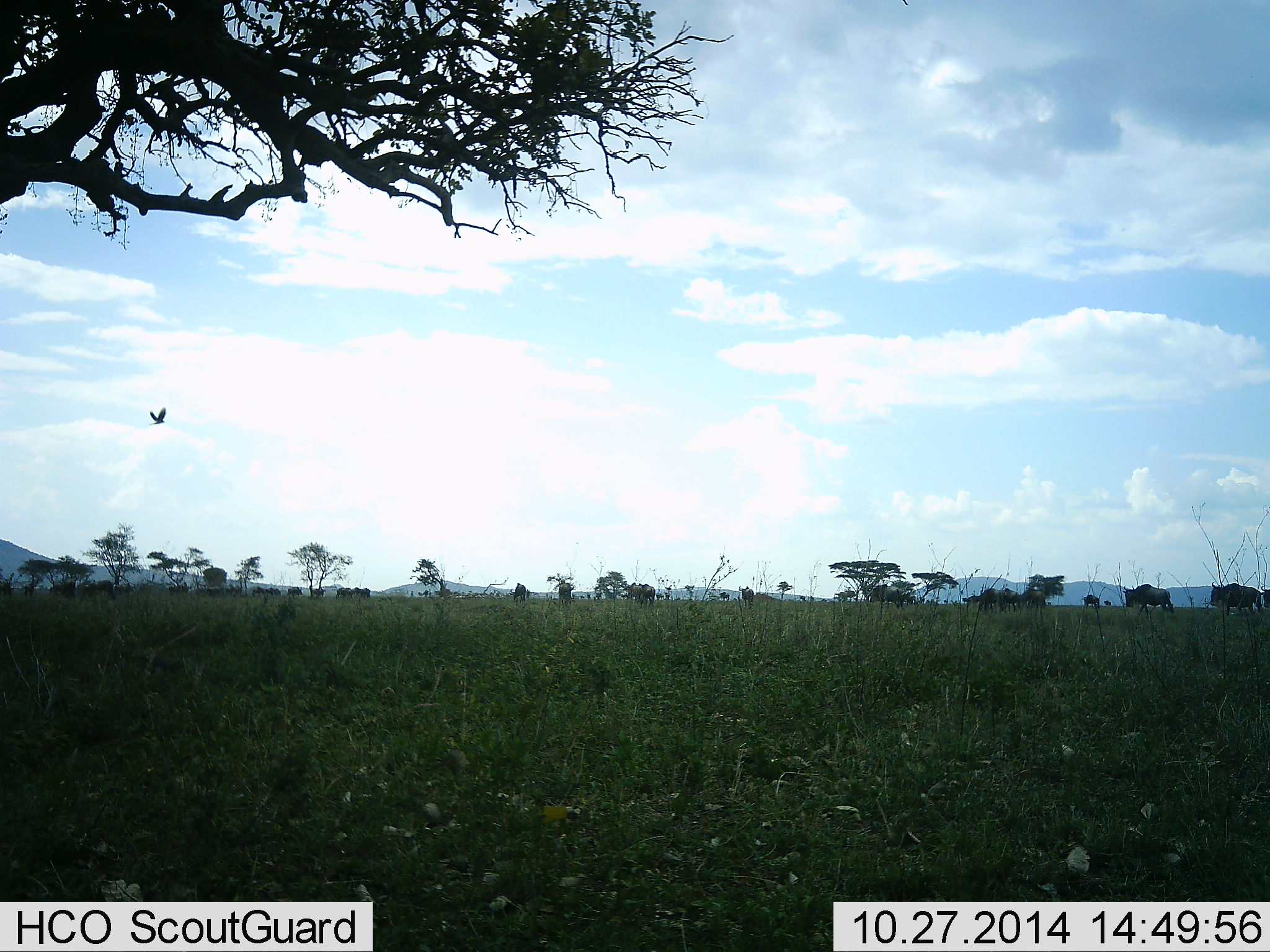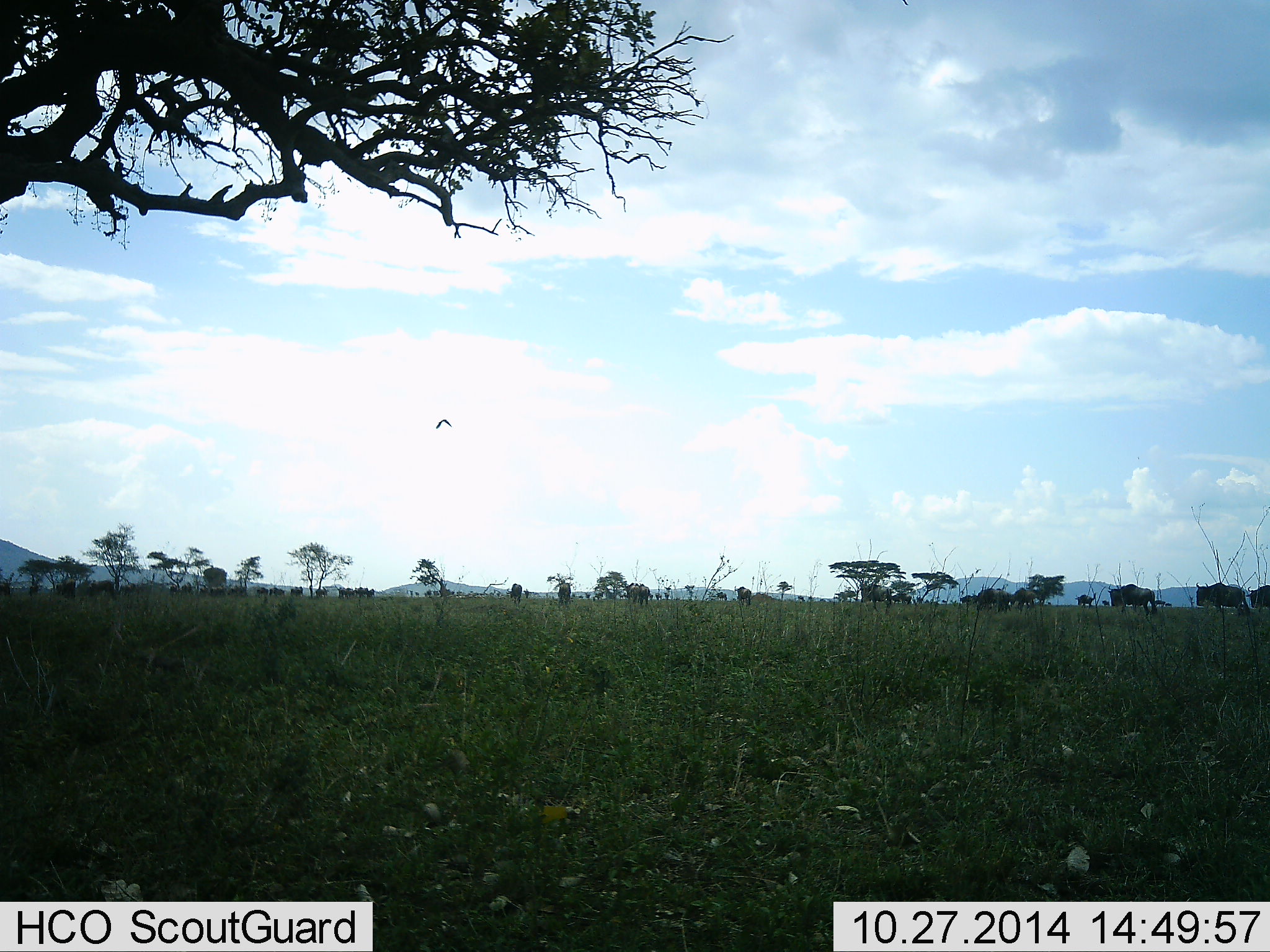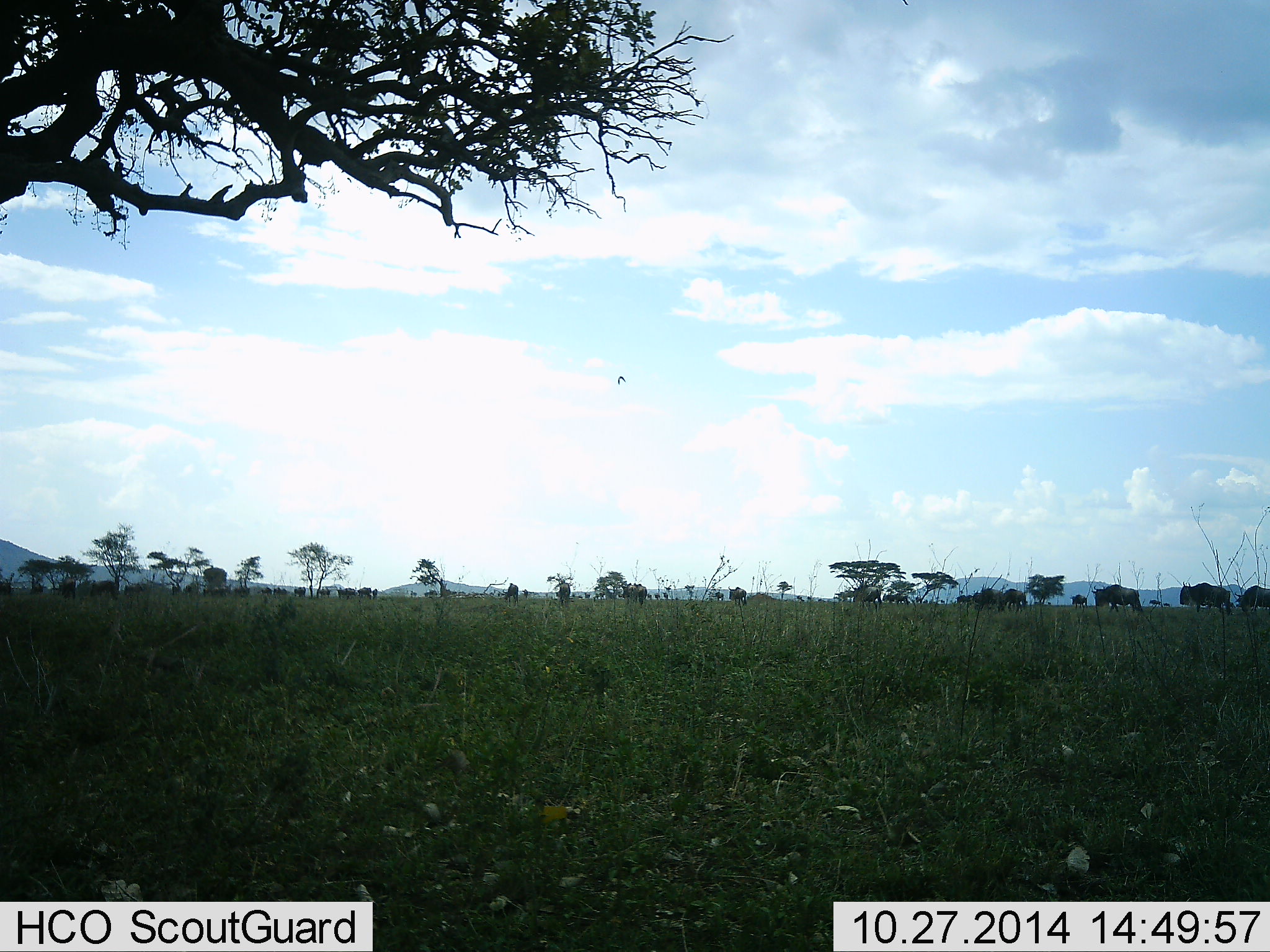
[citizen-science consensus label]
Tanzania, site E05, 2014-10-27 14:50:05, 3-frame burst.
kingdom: Animalia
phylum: Chordata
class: Aves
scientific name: Aves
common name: bird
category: otherbird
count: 1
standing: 0%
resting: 0%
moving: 100%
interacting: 0%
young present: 0%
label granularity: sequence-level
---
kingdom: Animalia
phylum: Chordata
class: Mammalia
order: Artiodactyla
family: Bovidae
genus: Connochaetes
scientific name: Connochaetes taurinus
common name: blue wildebeest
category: wildebeest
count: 11-50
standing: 13%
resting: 0%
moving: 93%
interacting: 0%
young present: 0%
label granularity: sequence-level